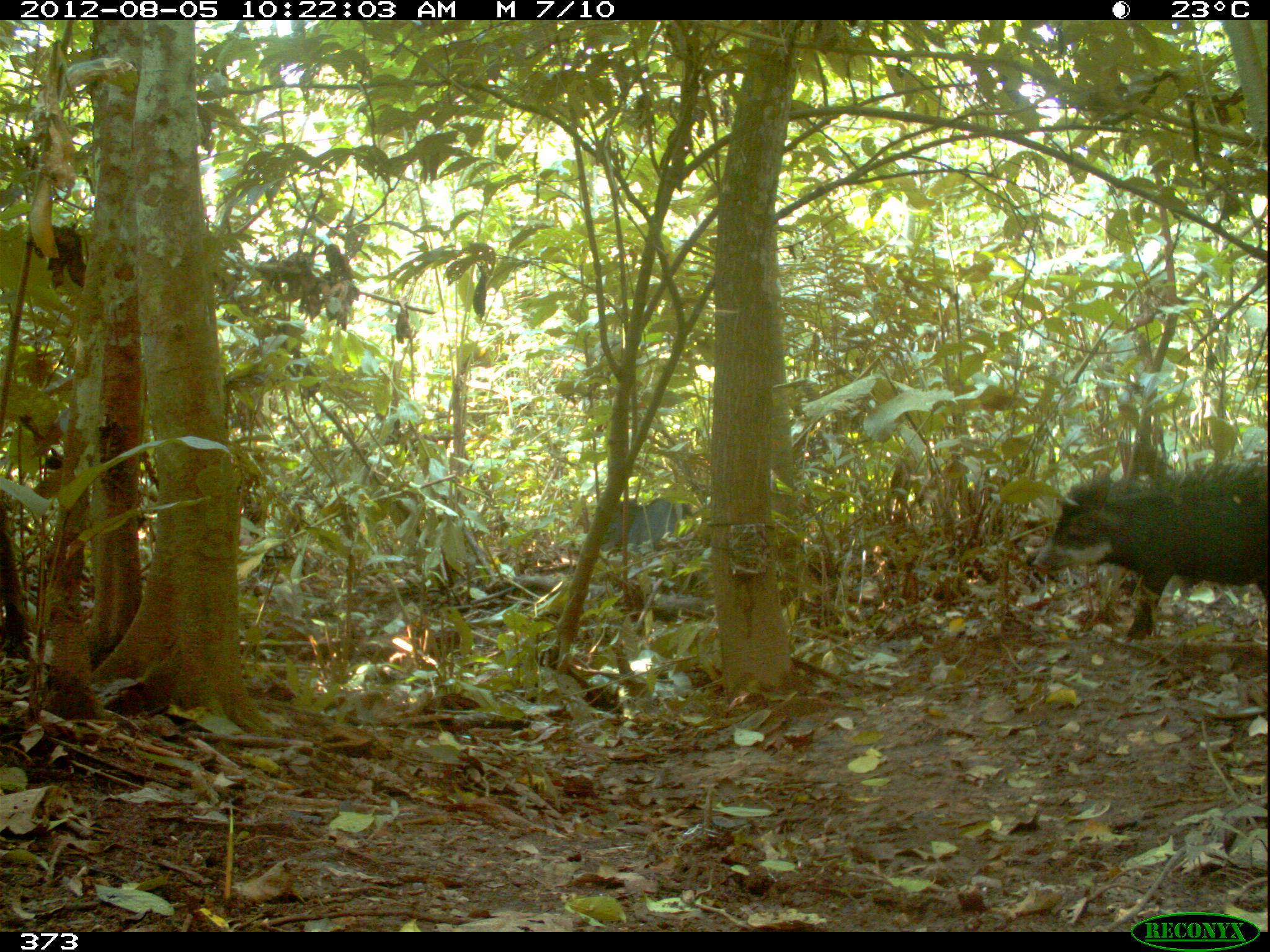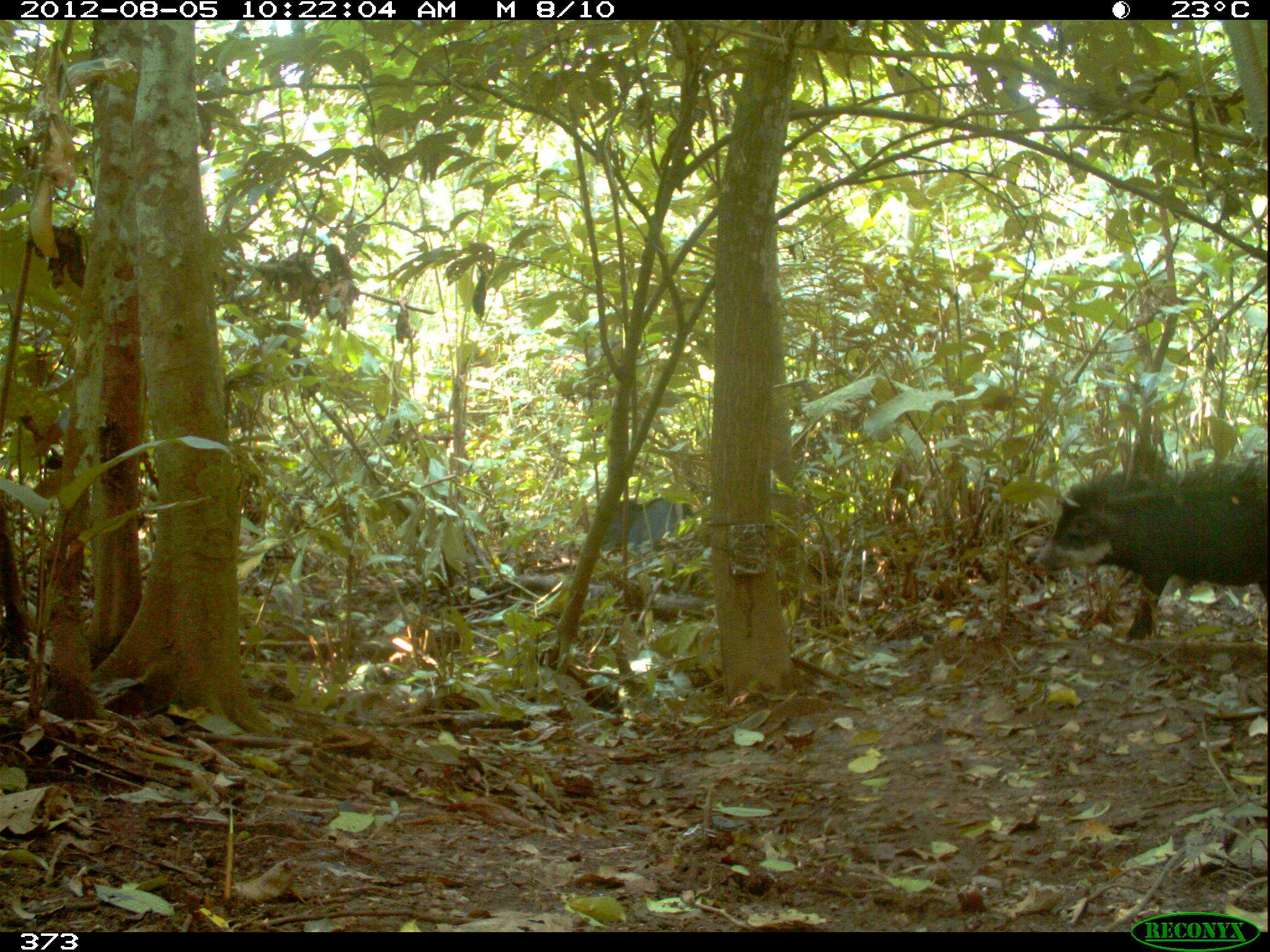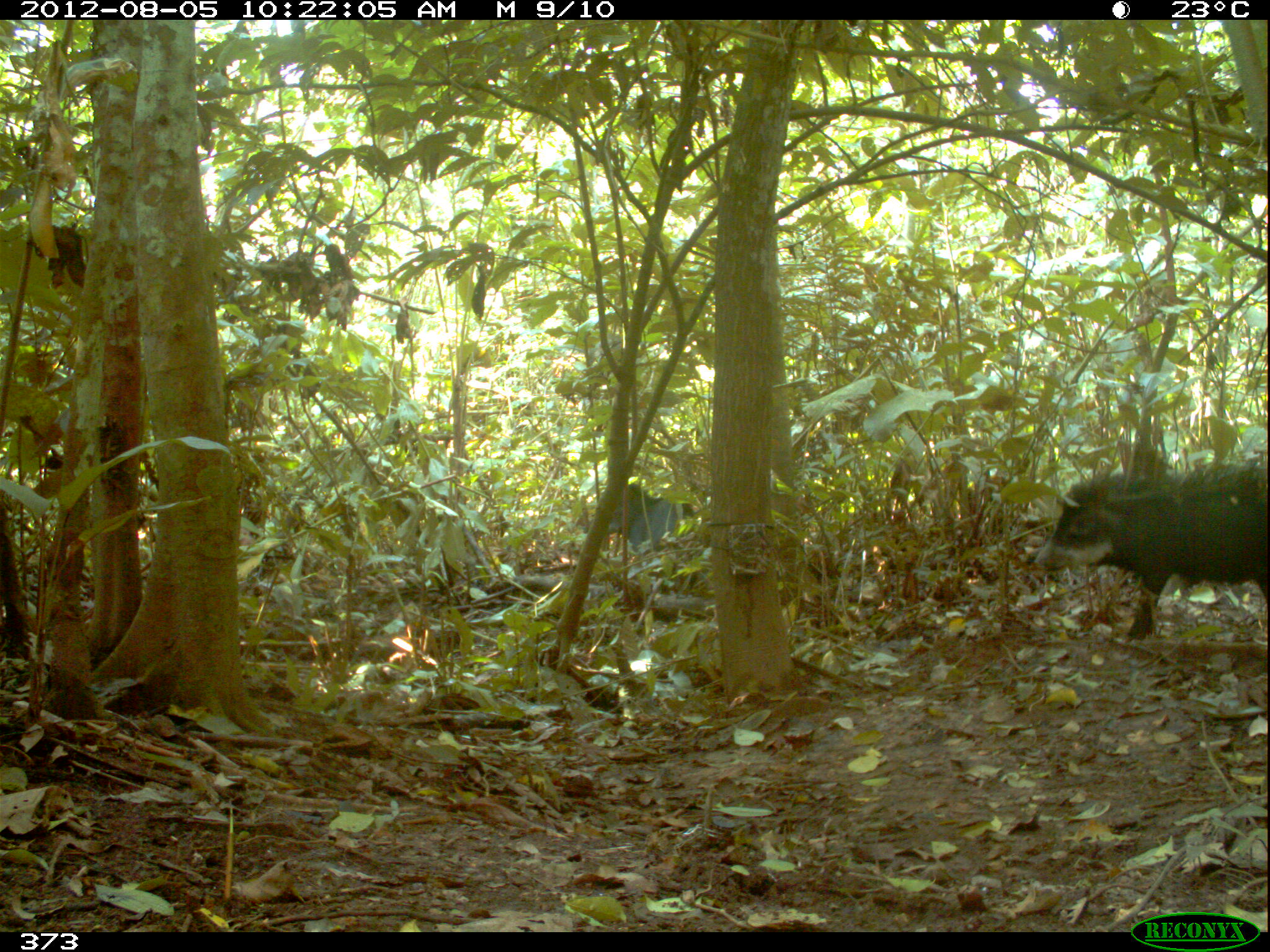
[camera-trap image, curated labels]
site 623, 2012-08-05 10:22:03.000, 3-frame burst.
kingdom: Animalia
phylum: Chordata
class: Mammalia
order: Artiodactyla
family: Tayassuidae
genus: Tayassu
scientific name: Tayassu pecari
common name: white-lipped peccary